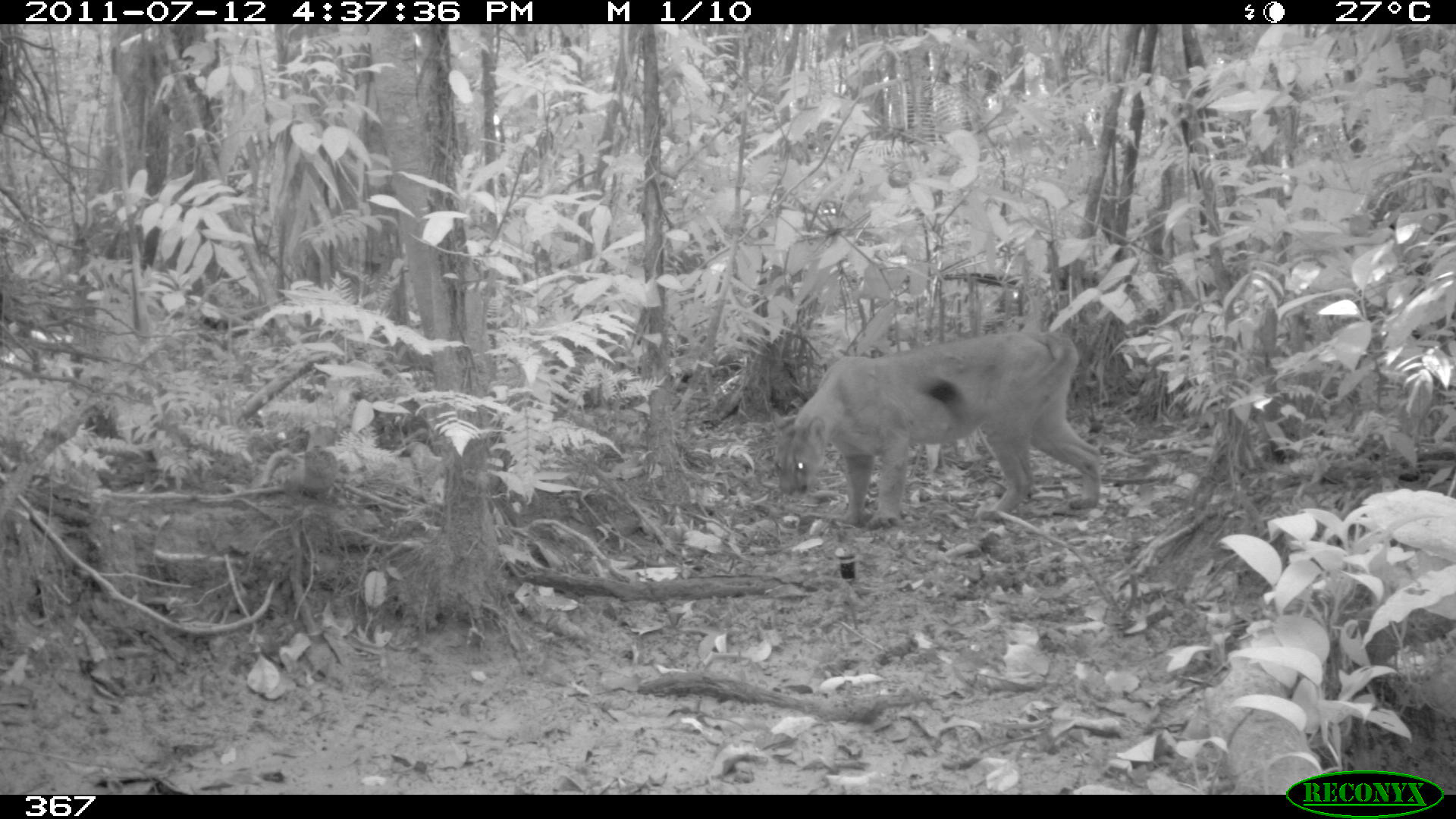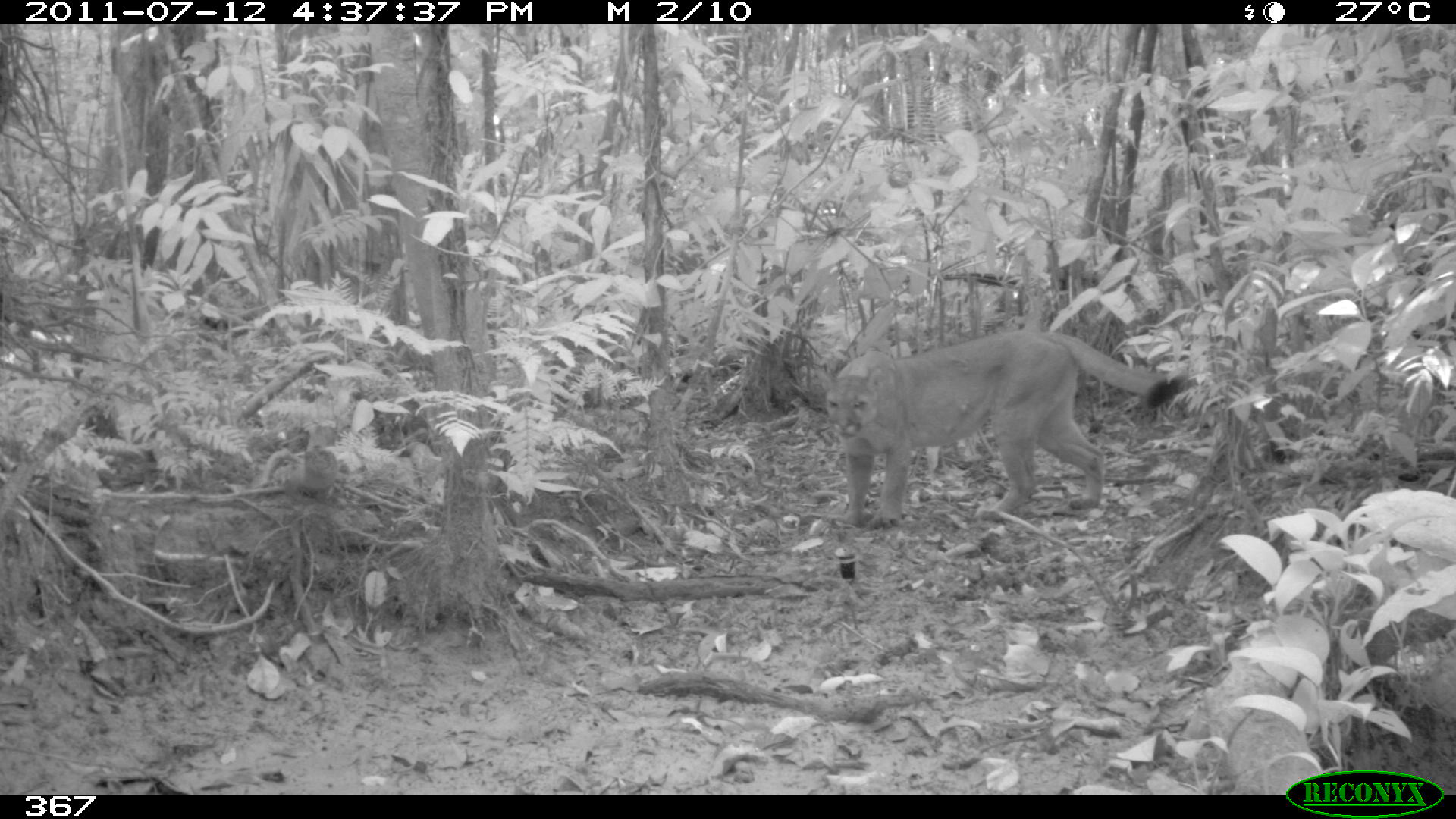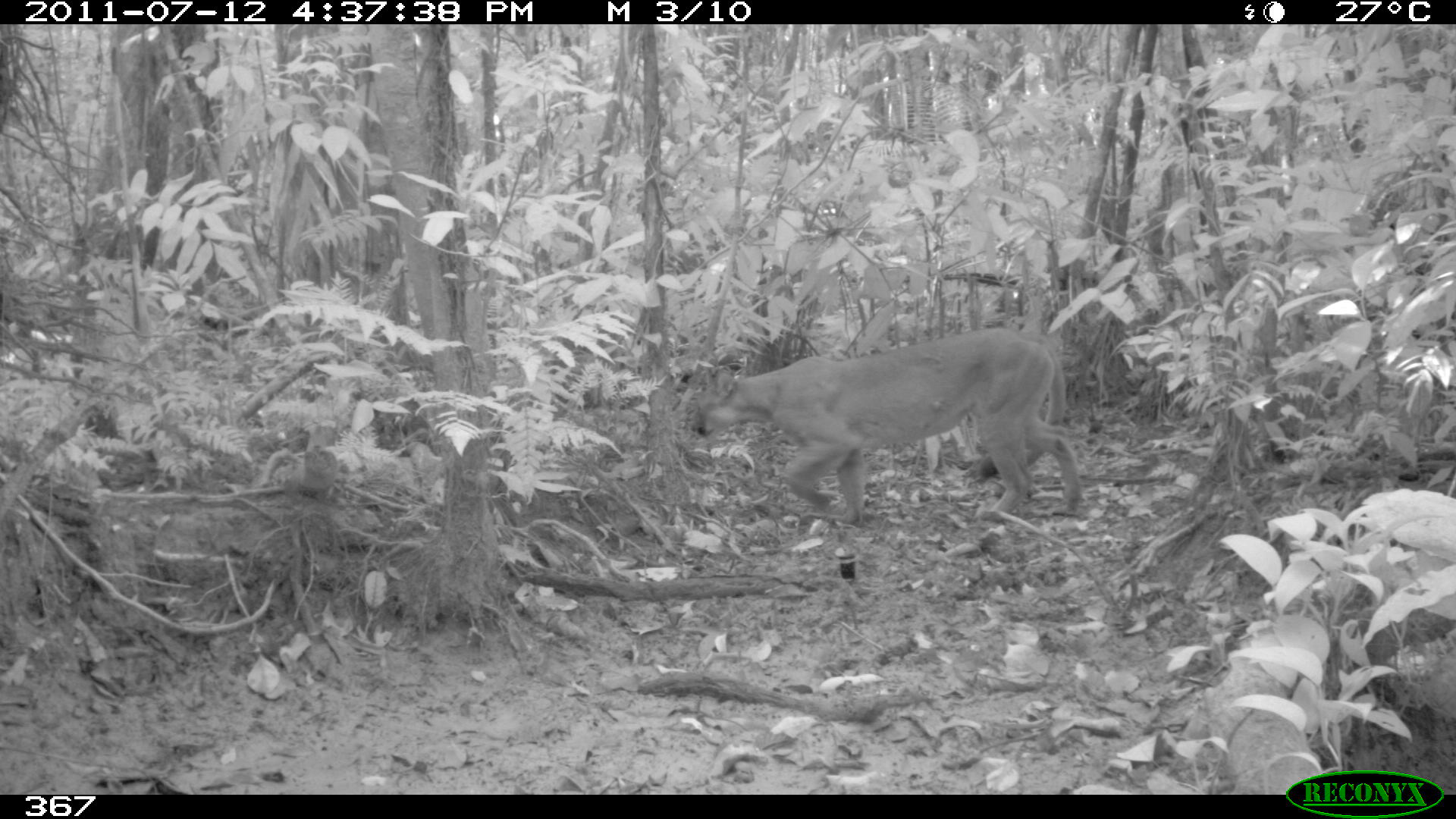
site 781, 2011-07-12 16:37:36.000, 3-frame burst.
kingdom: Animalia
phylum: Chordata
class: Mammalia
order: Carnivora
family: Felidae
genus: Puma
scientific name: Puma concolor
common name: mountain lion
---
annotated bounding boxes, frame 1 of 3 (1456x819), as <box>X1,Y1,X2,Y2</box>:
puma concolor: <box>769,328,1103,529</box>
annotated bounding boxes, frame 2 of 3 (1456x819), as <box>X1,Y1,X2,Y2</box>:
puma concolor: <box>816,328,1186,529</box>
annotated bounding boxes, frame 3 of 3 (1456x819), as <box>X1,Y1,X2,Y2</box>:
puma concolor: <box>689,325,1081,526</box>